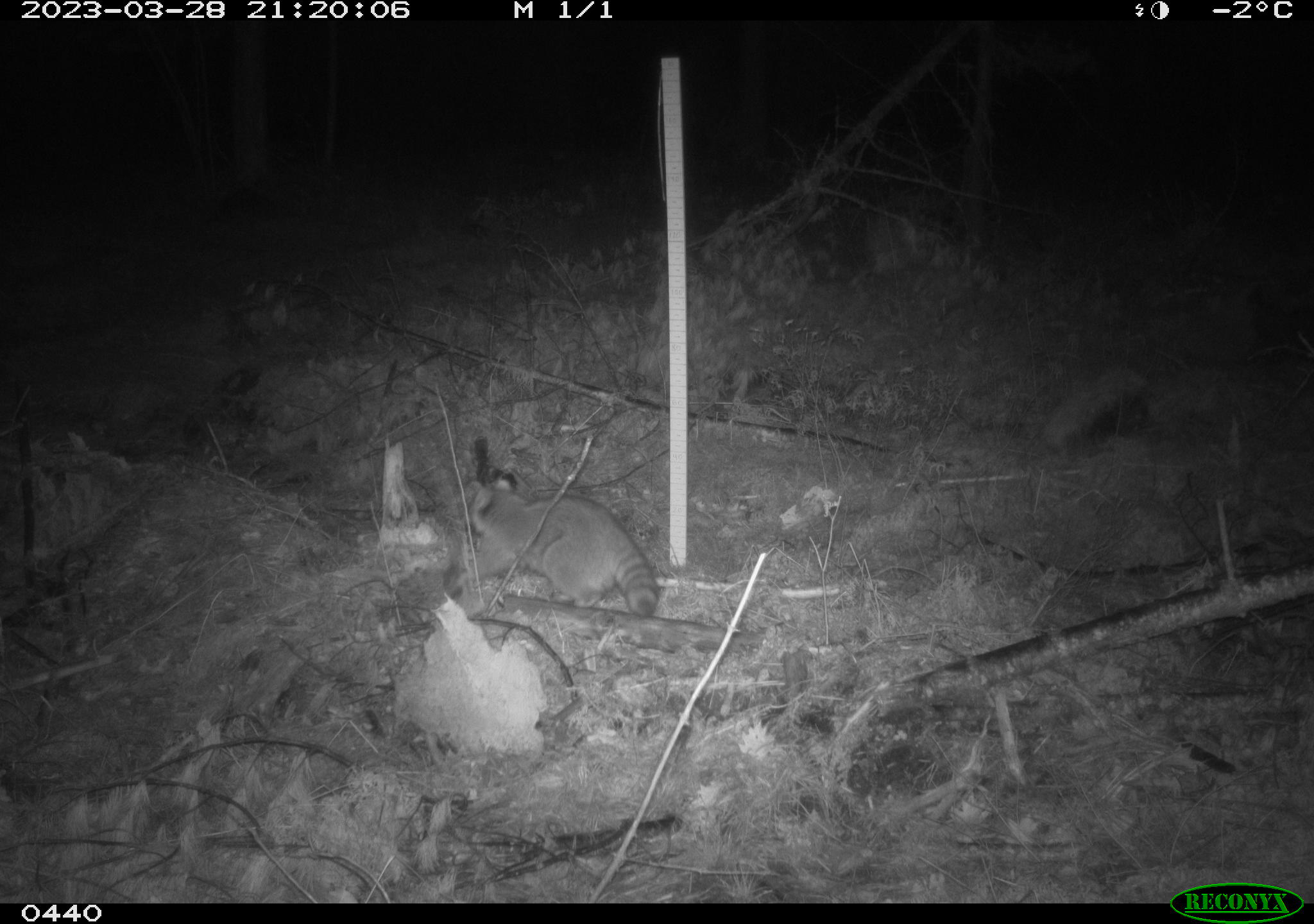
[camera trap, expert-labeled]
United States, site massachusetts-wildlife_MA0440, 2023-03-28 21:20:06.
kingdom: Animalia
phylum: Chordata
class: Mammalia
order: Carnivora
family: Procyonidae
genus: Procyon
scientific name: Procyon lotor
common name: raccoon